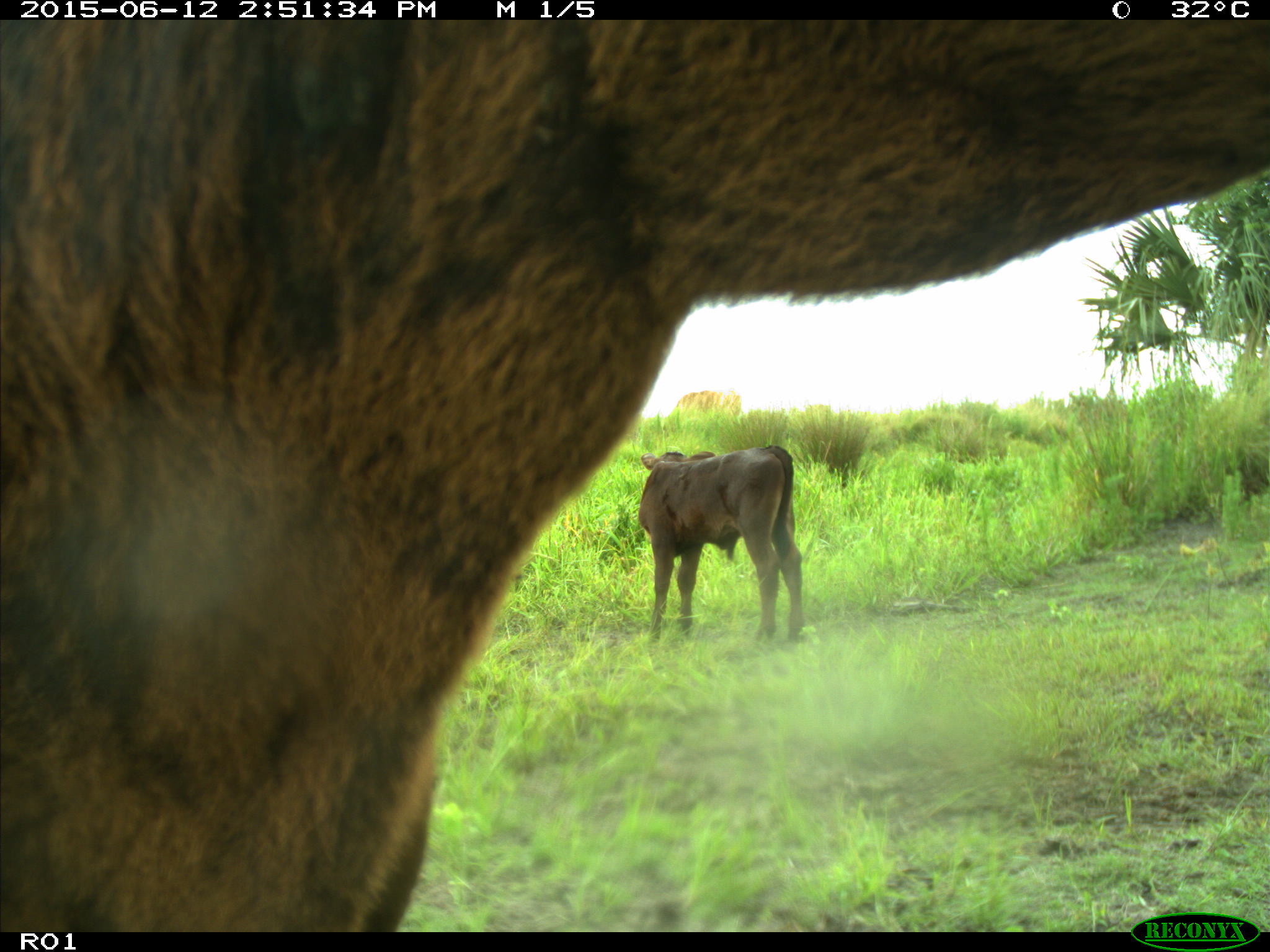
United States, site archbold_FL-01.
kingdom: Animalia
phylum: Chordata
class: Mammalia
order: Artiodactyla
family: Bovidae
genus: Bos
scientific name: Bos taurus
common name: domestic cow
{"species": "Bos taurus (domestic cow)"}